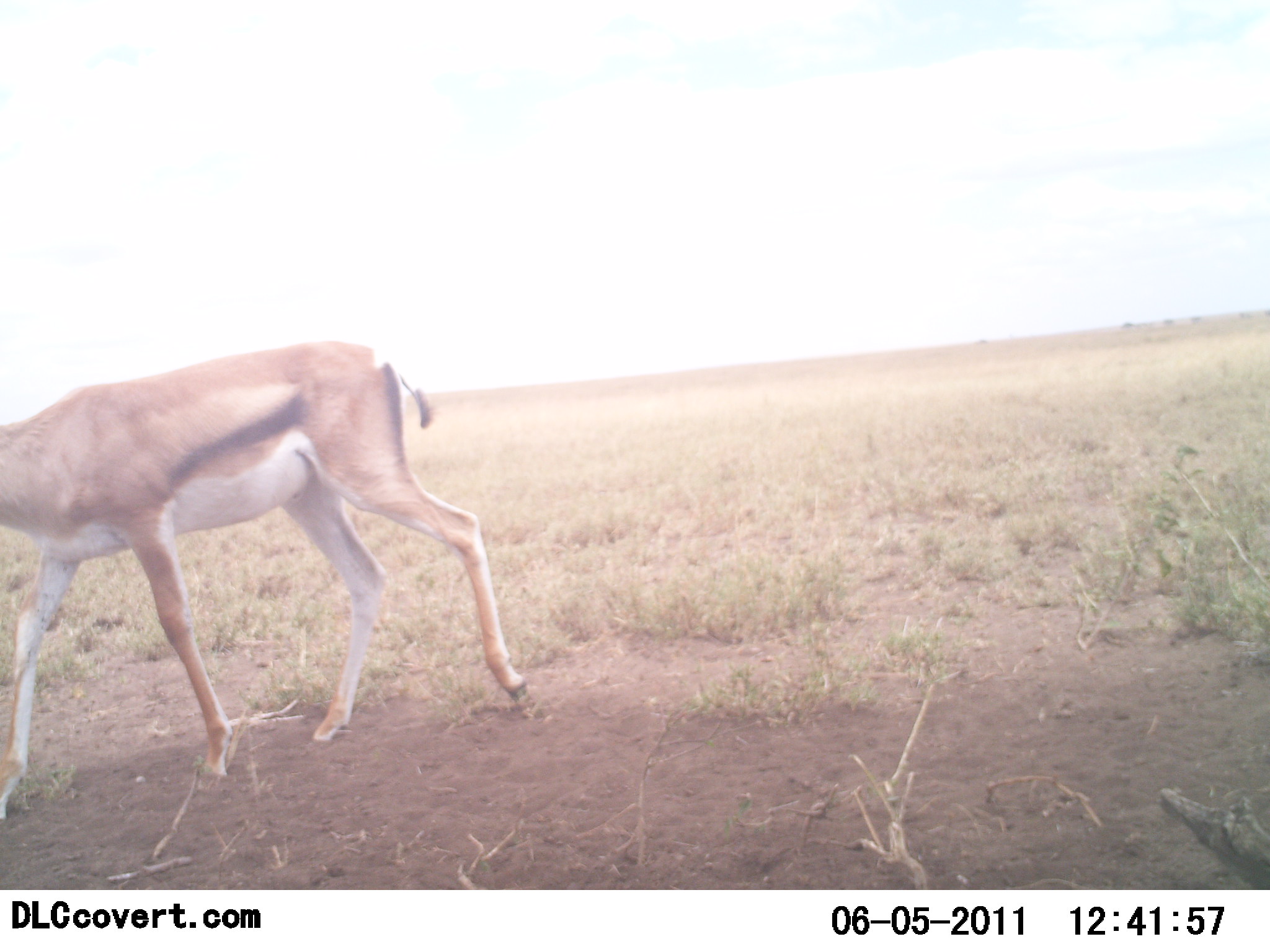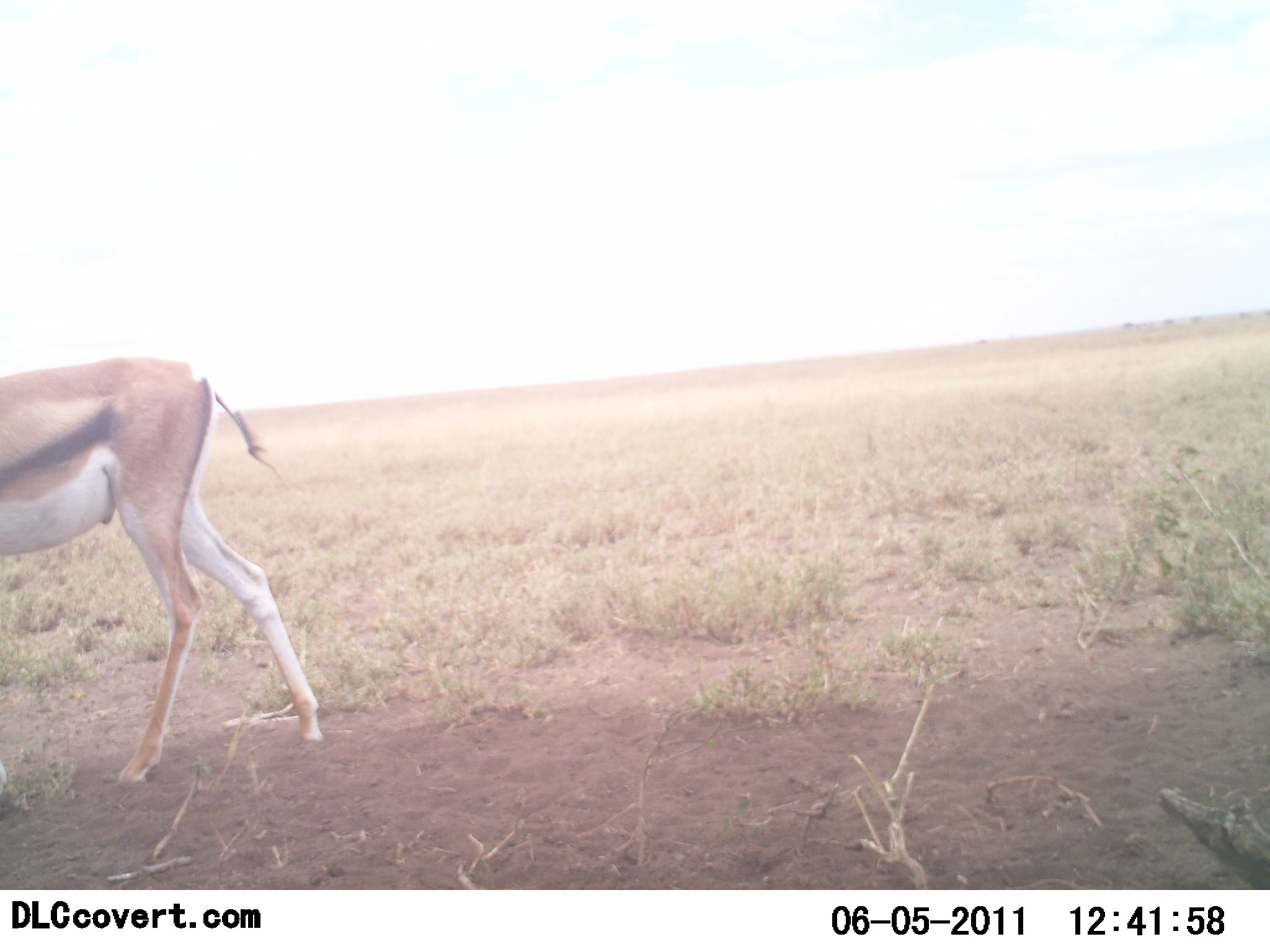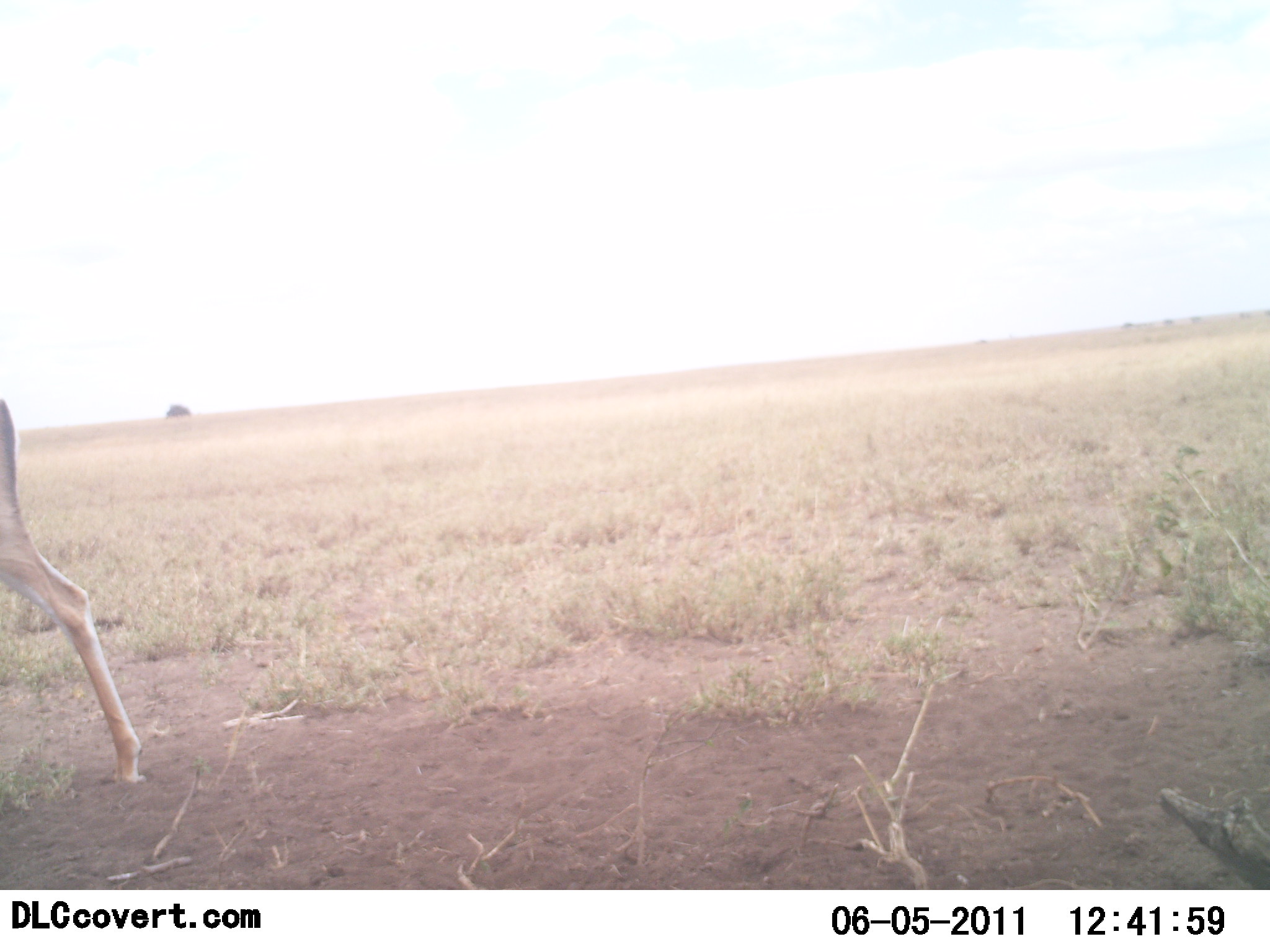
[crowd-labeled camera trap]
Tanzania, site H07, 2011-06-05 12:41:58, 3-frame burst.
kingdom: Animalia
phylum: Chordata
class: Mammalia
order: Artiodactyla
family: Bovidae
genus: Eudorcas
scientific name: Eudorcas thomsonii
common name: thomson's gazelle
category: gazellethomsons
Gazellethomsons (thomson's gazelle) (Eudorcas thomsonii), count 1. Behavior (volunteer vote fractions): standing 0%, resting 0%, moving 100%, interacting 0%. Young present (vote fraction): 0%. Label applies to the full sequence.